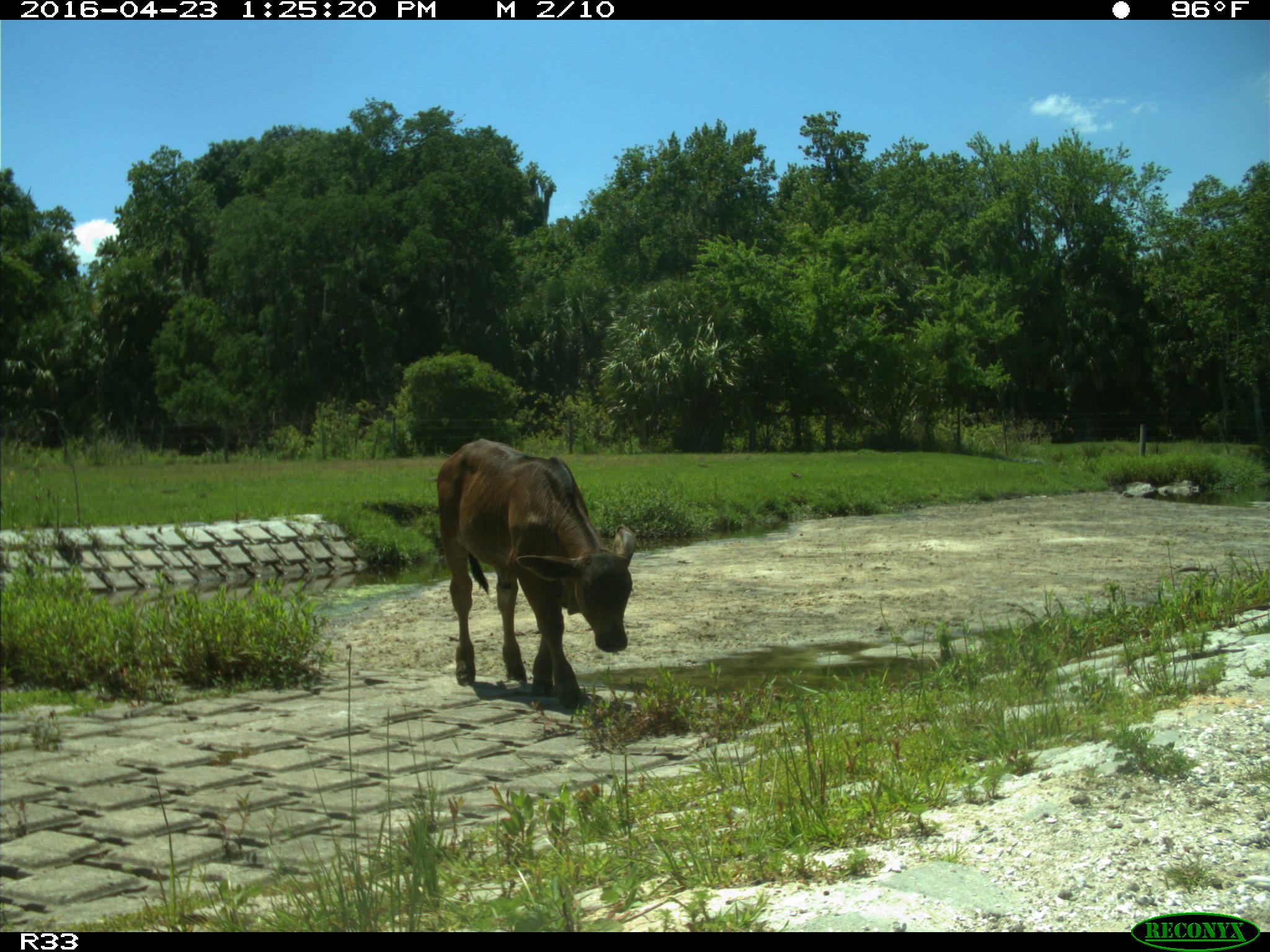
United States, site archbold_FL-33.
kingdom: Animalia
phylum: Chordata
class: Mammalia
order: Artiodactyla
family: Bovidae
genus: Bos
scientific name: Bos taurus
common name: domestic cow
Bos taurus (domestic cow).